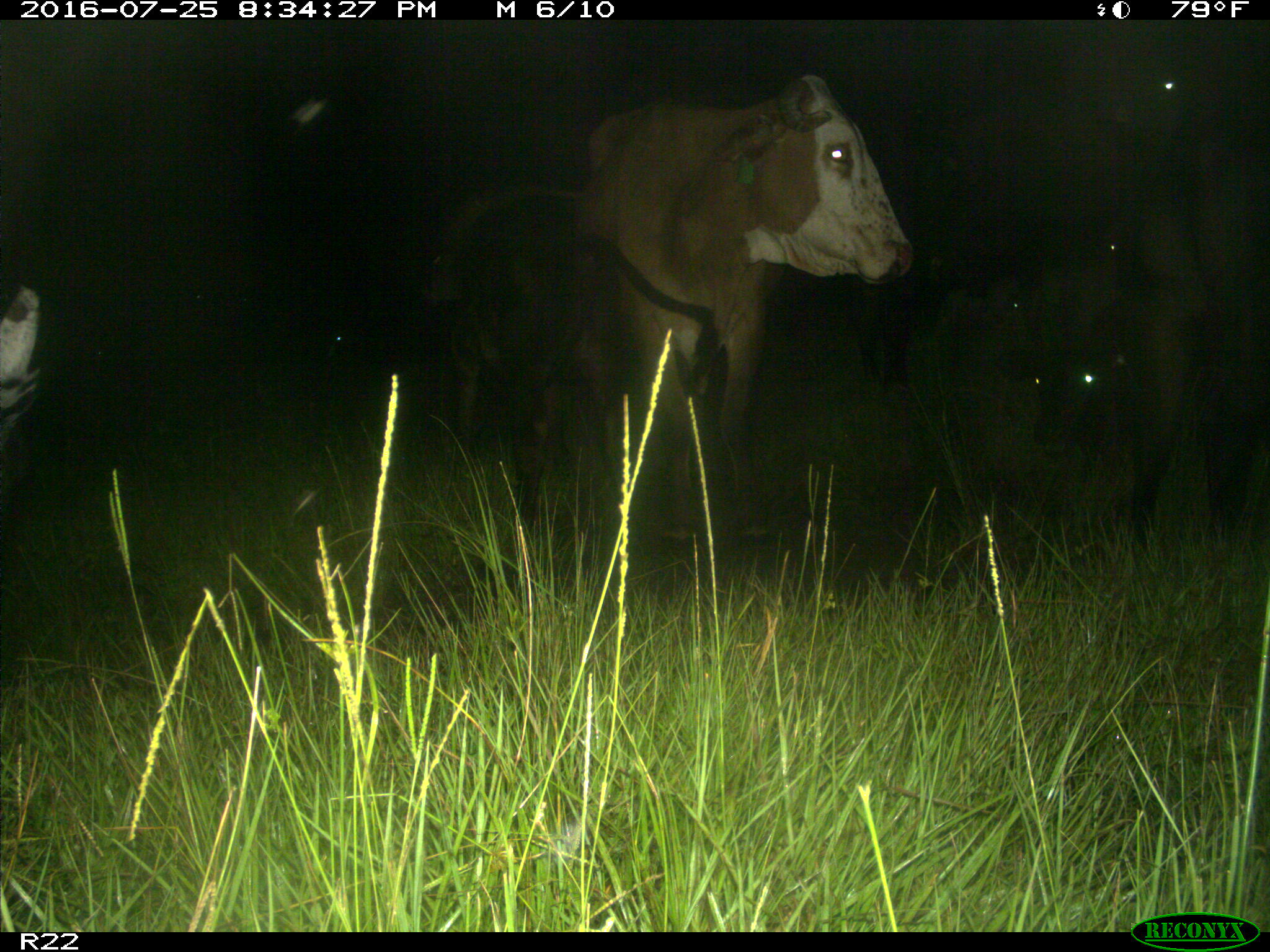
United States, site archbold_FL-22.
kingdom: Animalia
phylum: Chordata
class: Mammalia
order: Artiodactyla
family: Bovidae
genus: Bos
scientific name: Bos taurus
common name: domestic cow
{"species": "Bos taurus (domestic cow)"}